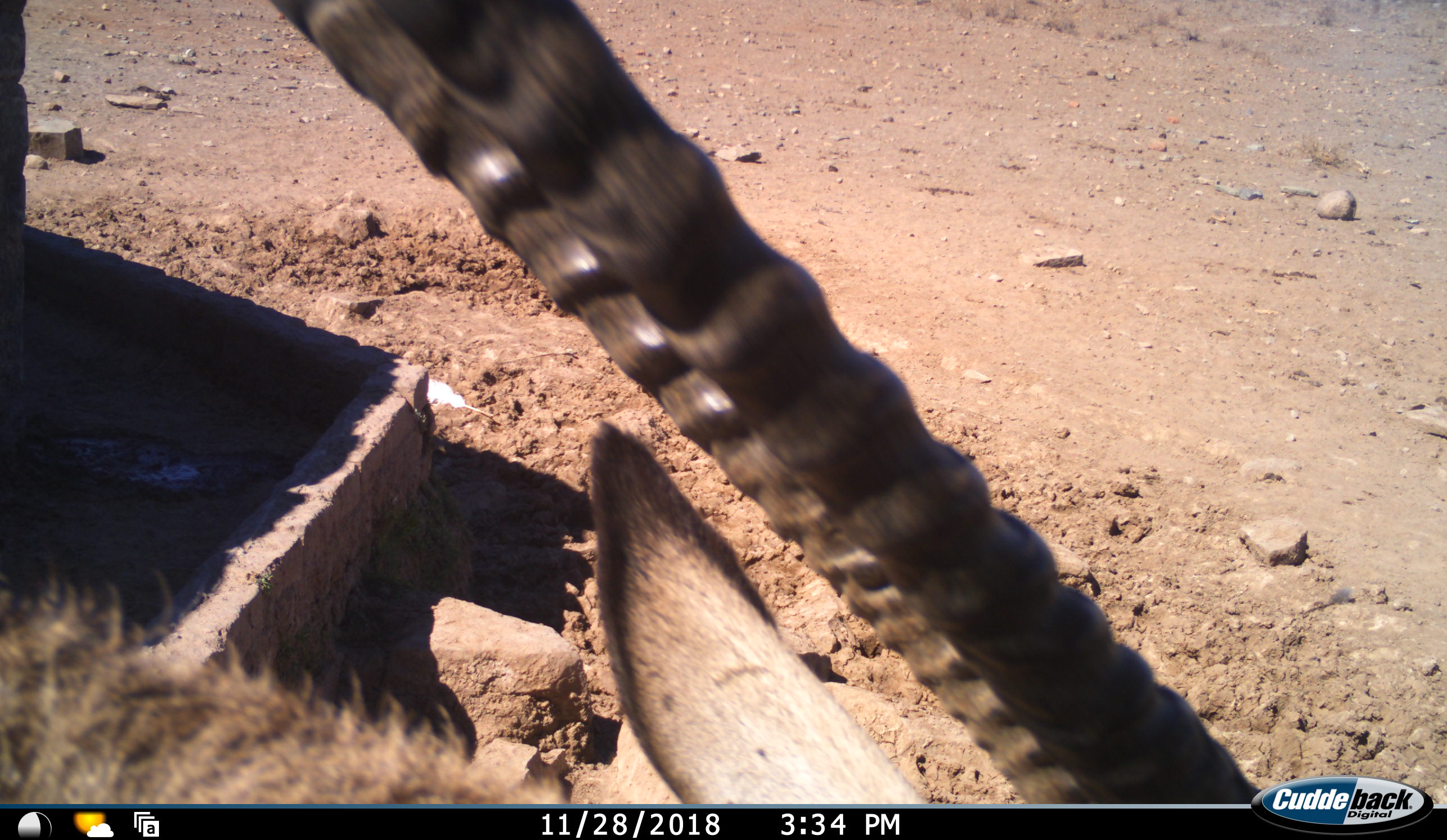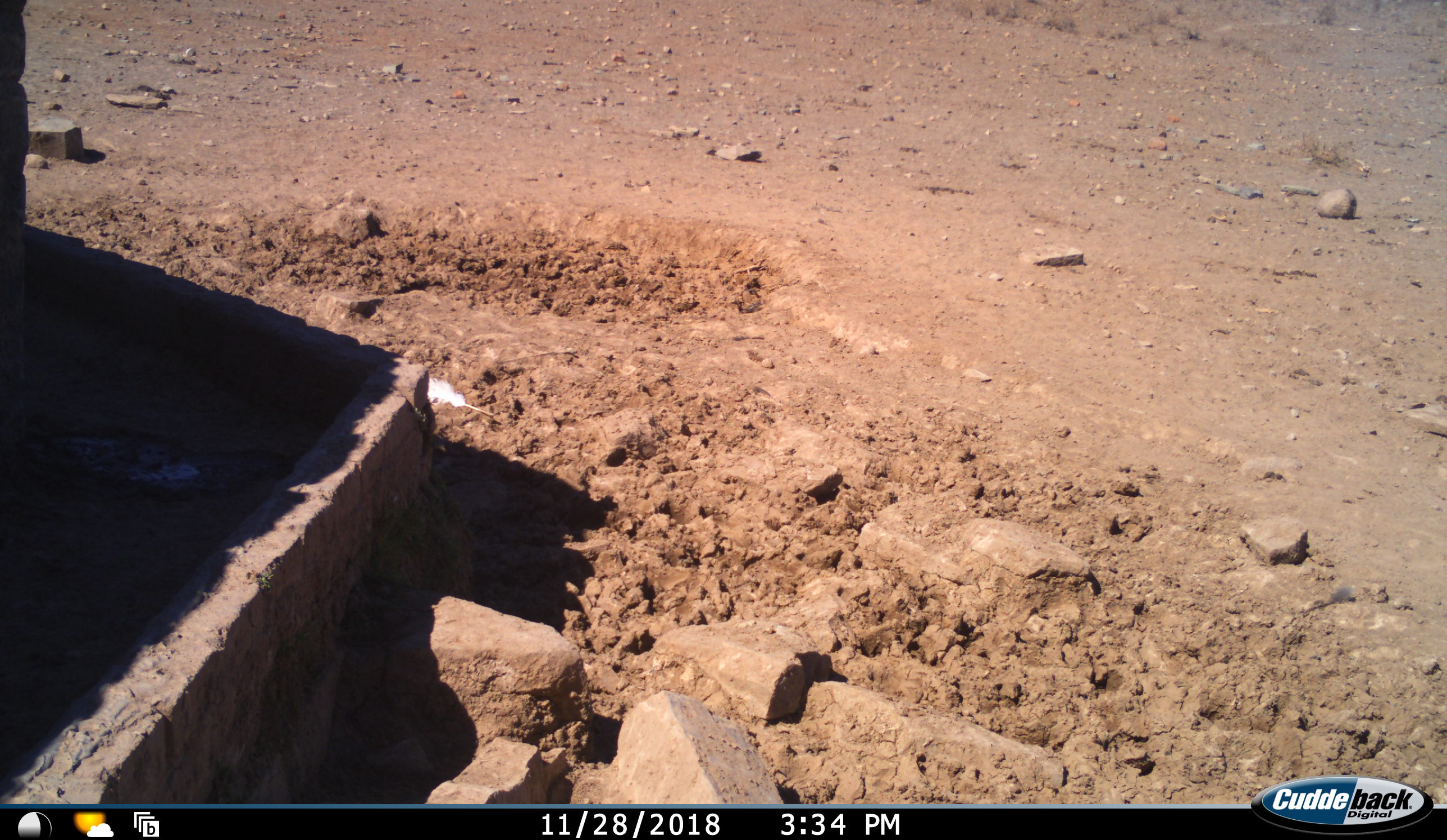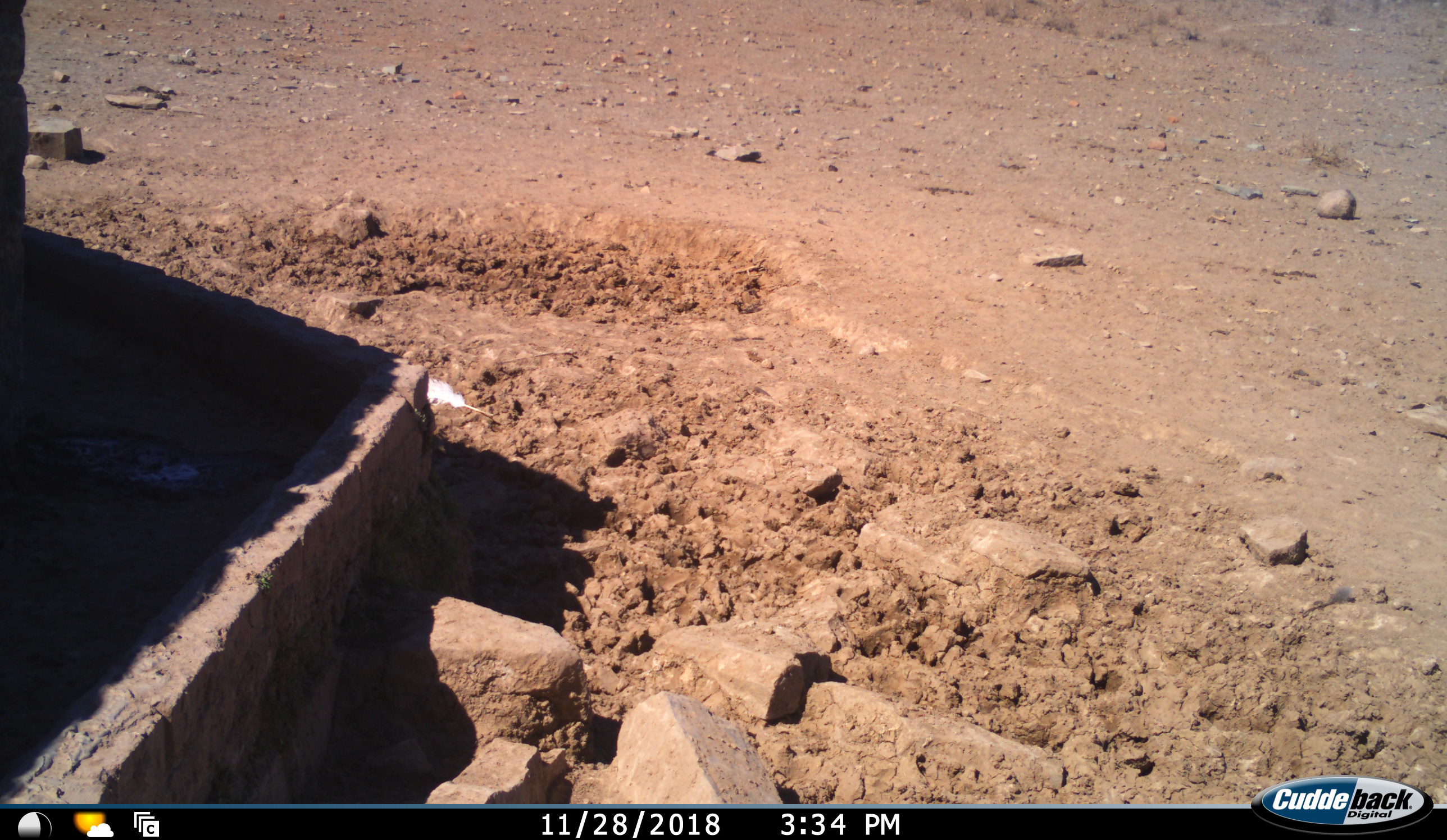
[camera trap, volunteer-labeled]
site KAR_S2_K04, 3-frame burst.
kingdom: Animalia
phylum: Chordata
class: Mammalia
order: Artiodactyla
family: Bovidae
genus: Oryx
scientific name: Oryx gazella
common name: gemsbok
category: oryx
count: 1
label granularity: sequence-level